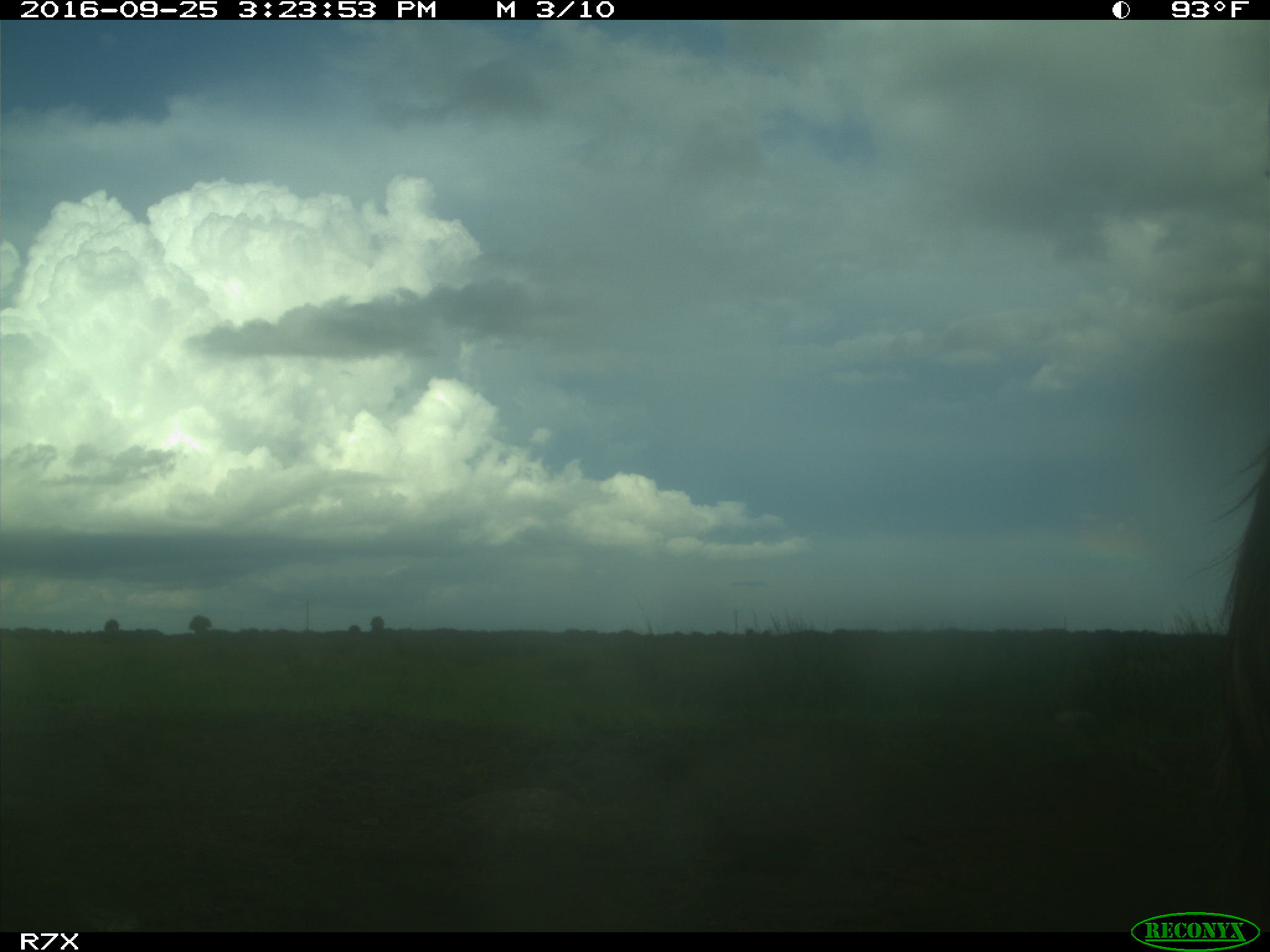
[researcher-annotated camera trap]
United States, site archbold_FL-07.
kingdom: Animalia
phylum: Chordata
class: Mammalia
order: Artiodactyla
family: Bovidae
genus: Bos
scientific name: Bos taurus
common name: domestic cow